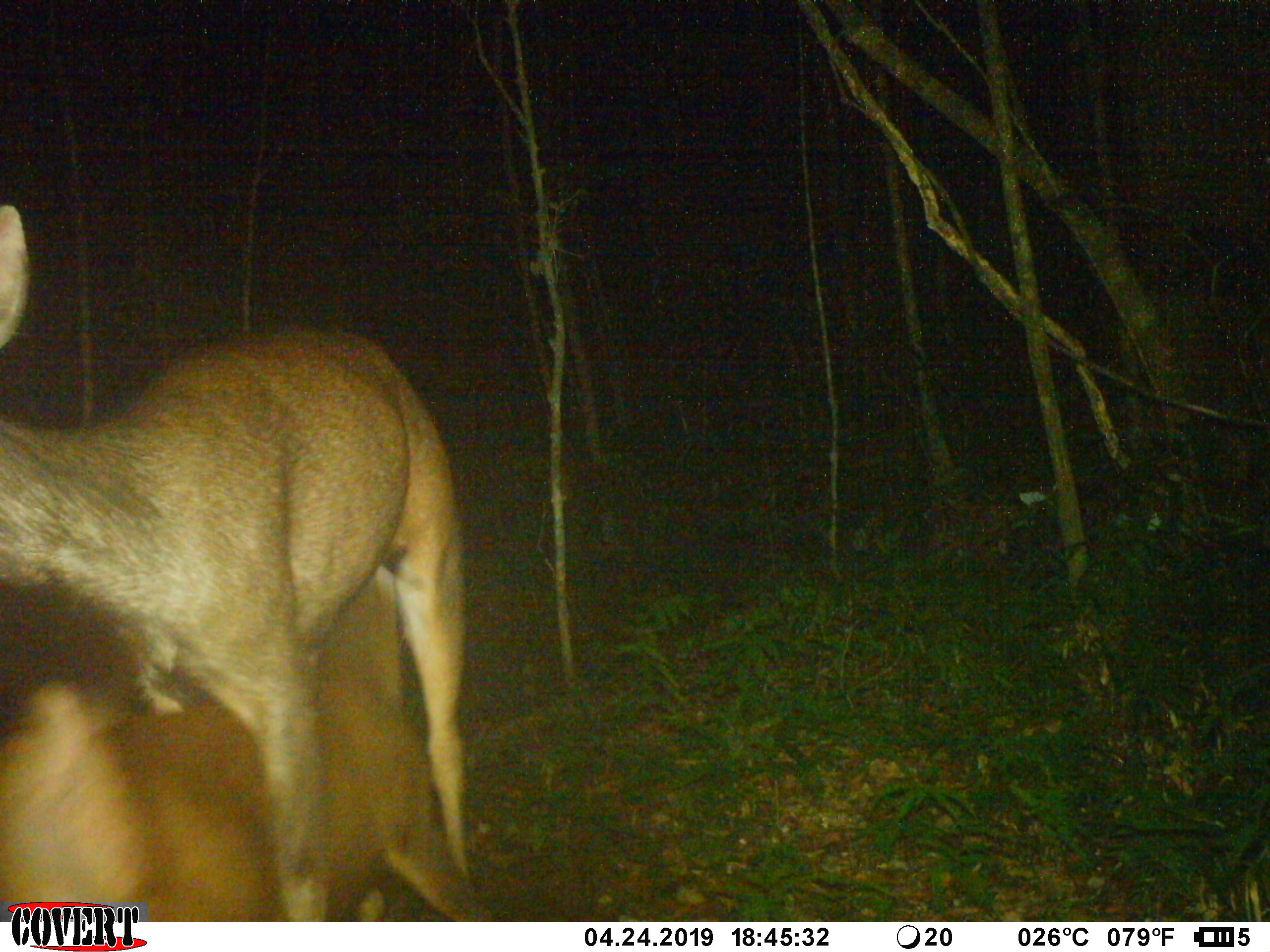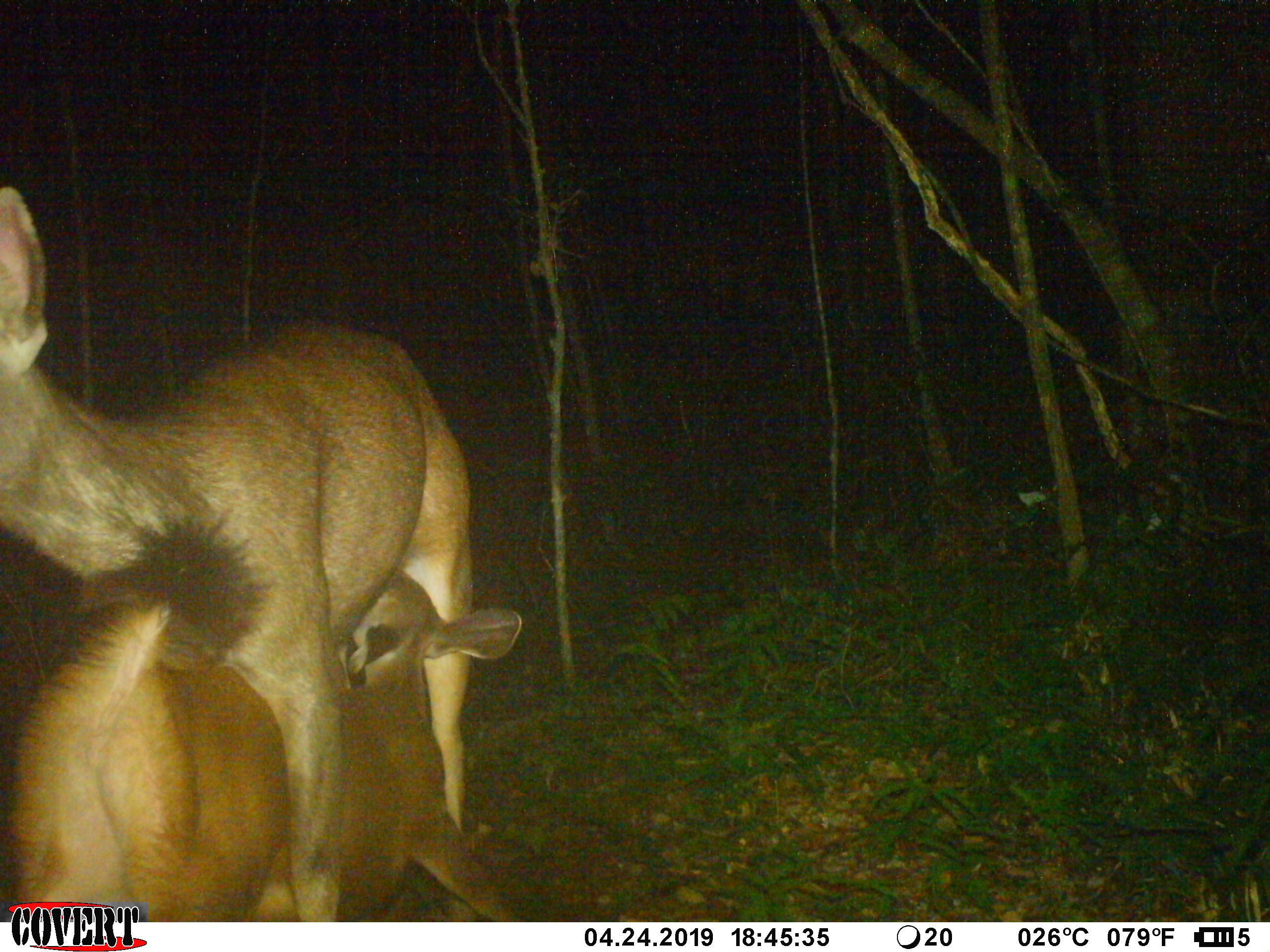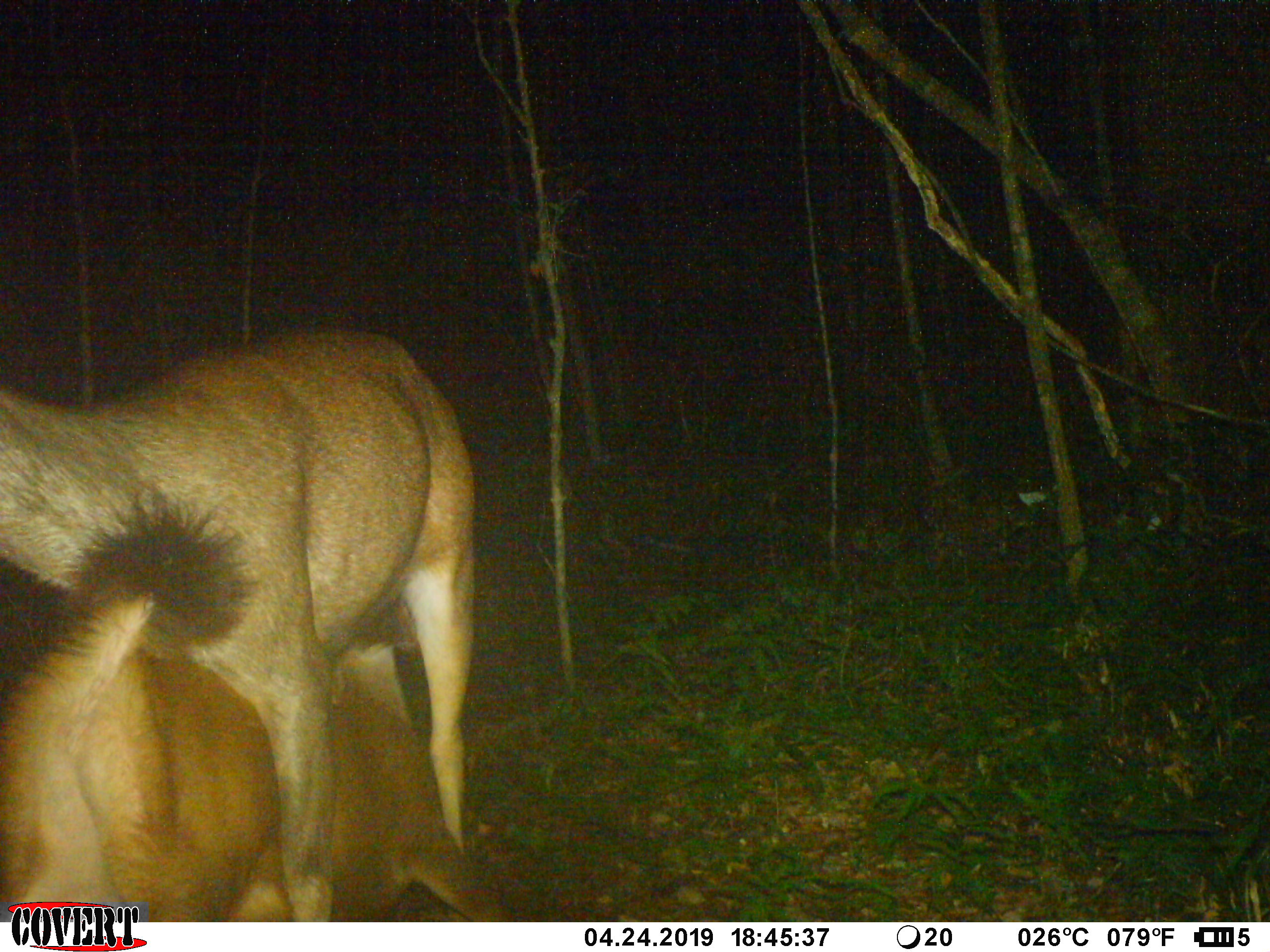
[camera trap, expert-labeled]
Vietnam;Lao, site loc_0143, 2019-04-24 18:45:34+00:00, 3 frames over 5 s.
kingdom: Animalia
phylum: Chordata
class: Mammalia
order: Artiodactyla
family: Cervidae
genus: Rusa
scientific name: Rusa unicolor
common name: sambar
Sambar (Rusa unicolor). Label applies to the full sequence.